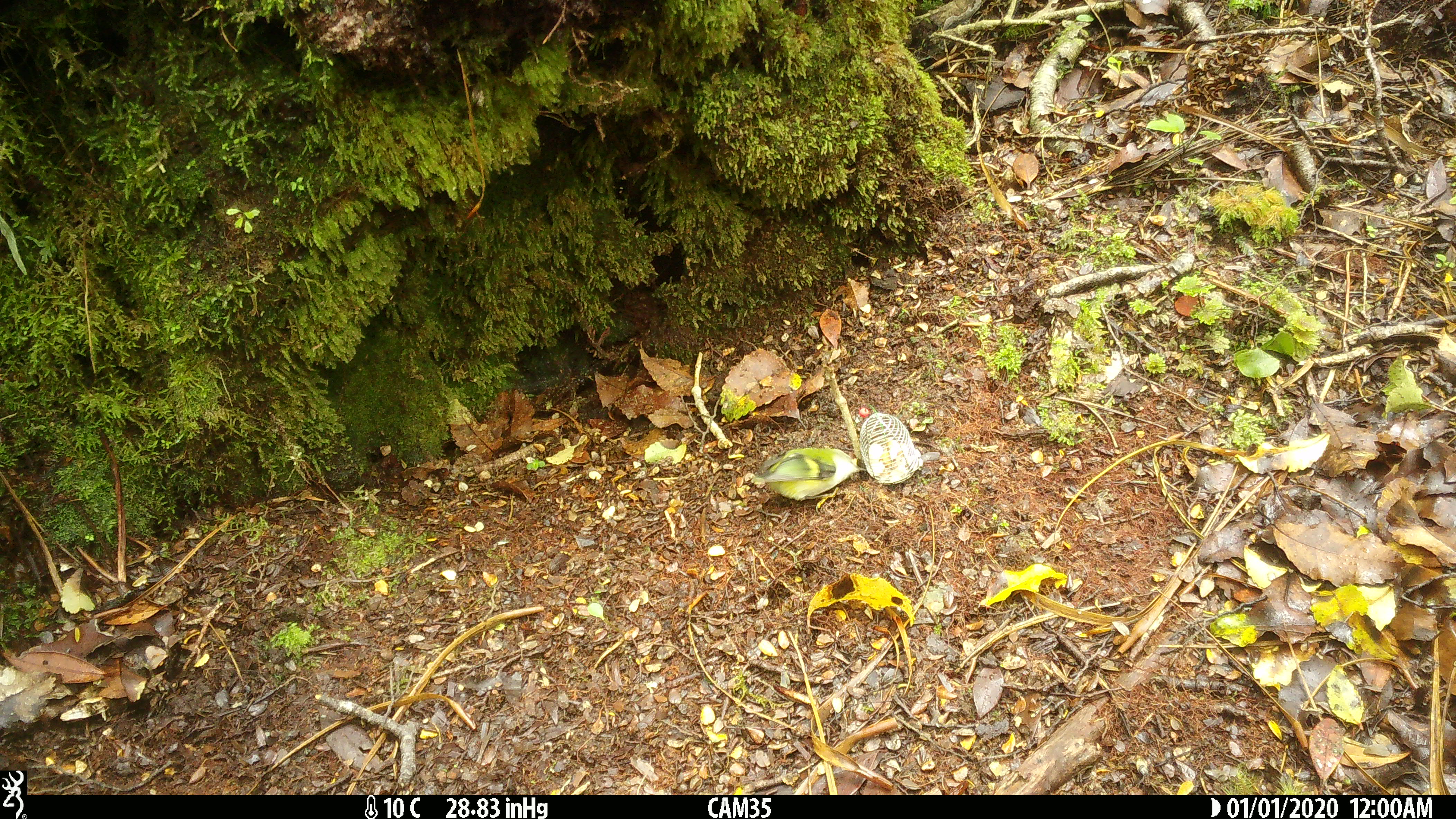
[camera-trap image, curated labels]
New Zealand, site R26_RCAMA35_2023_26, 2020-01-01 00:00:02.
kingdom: Animalia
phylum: Chordata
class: Aves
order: Passeriformes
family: Acanthisittidae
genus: Acanthisitta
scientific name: Acanthisitta chloris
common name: rifleman